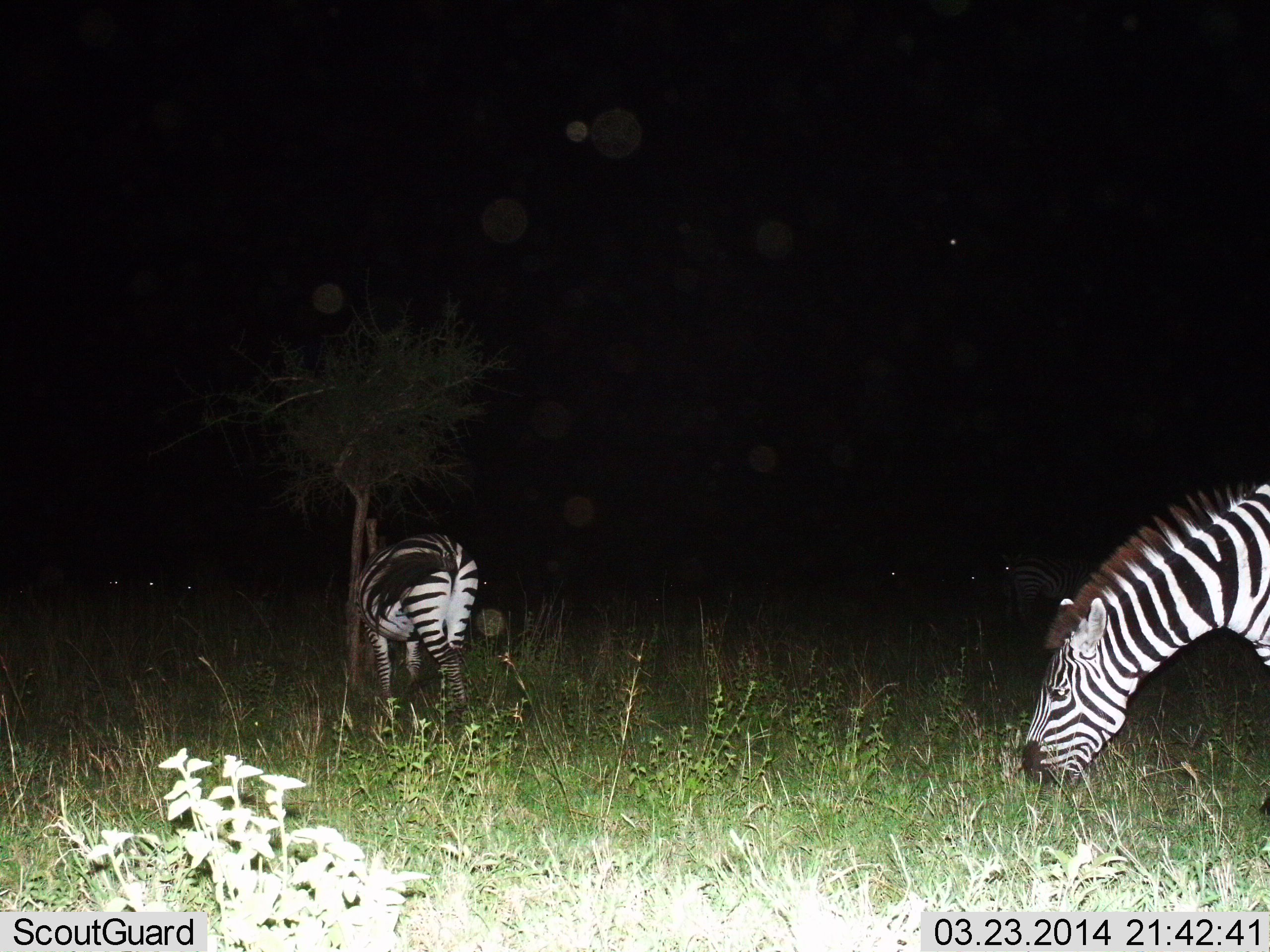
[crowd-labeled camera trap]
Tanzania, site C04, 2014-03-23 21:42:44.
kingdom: Animalia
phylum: Chordata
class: Mammalia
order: Perissodactyla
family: Equidae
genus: Equus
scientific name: Equus quagga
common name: plains zebra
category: zebra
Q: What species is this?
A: Zebra (plains zebra) (Equus quagga).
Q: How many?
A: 5.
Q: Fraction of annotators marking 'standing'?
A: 50%.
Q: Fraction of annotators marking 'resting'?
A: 0%.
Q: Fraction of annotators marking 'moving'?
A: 10%.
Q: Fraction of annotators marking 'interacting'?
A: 0%.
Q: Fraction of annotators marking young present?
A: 0%.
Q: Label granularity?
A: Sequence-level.